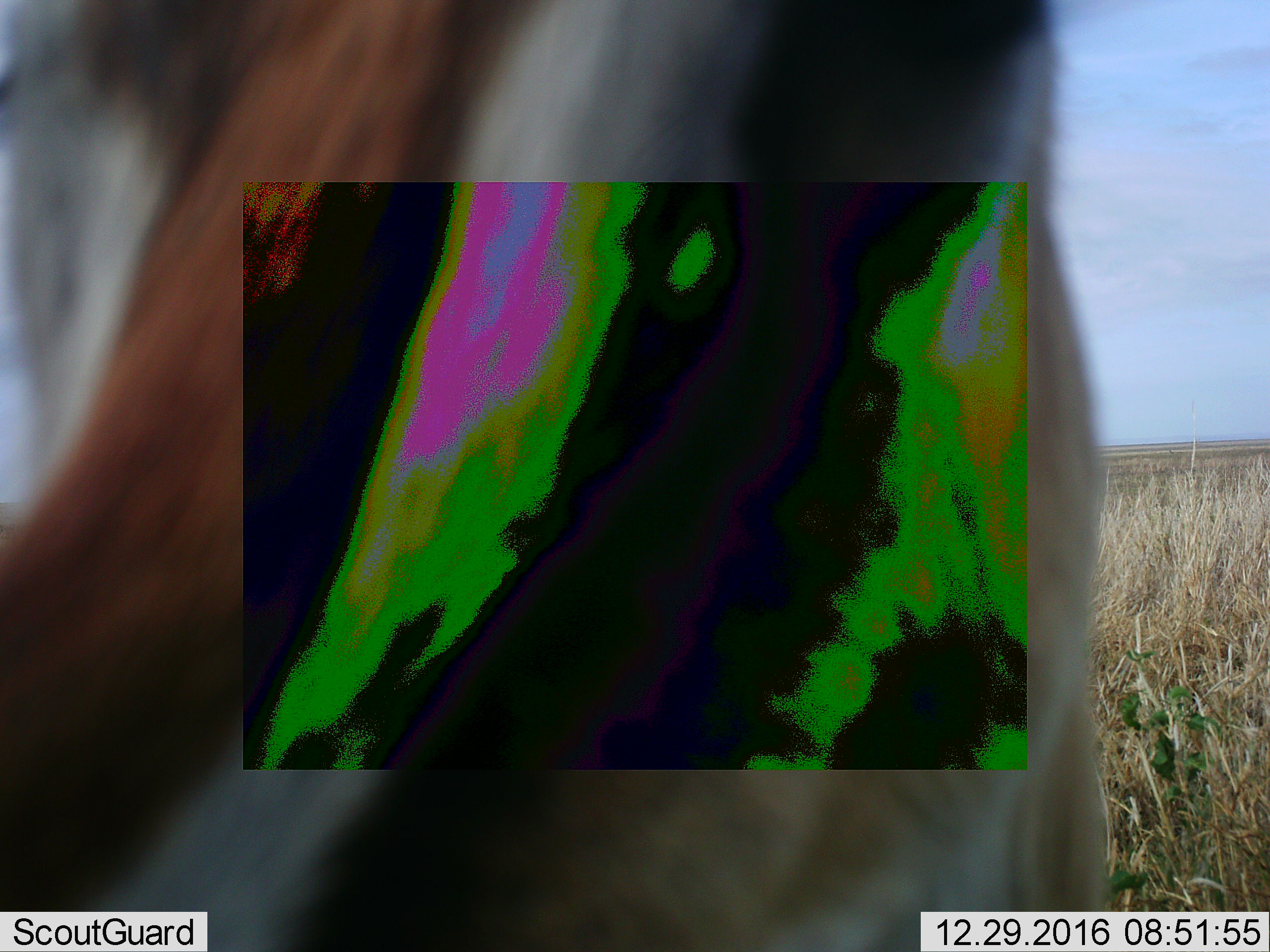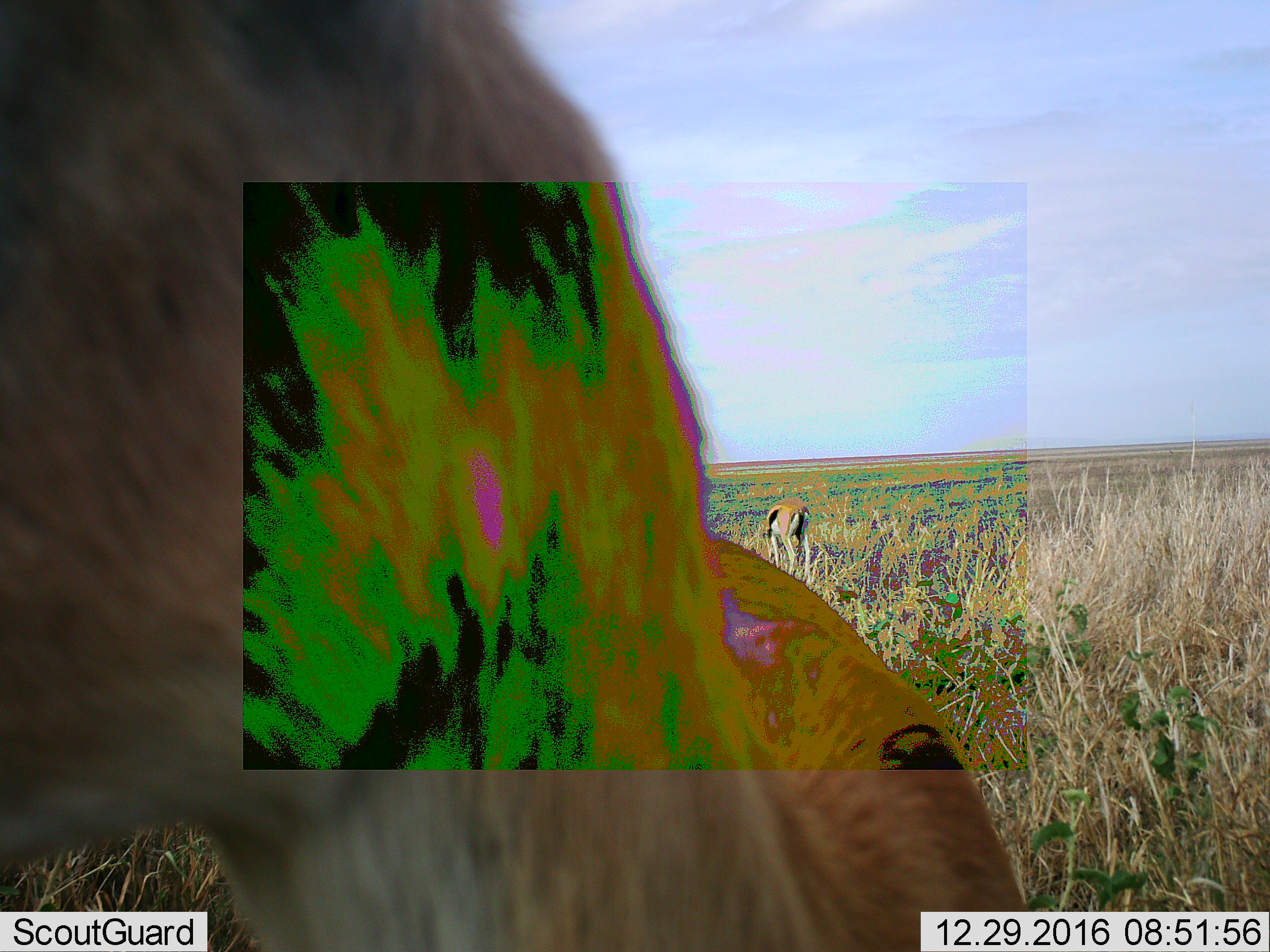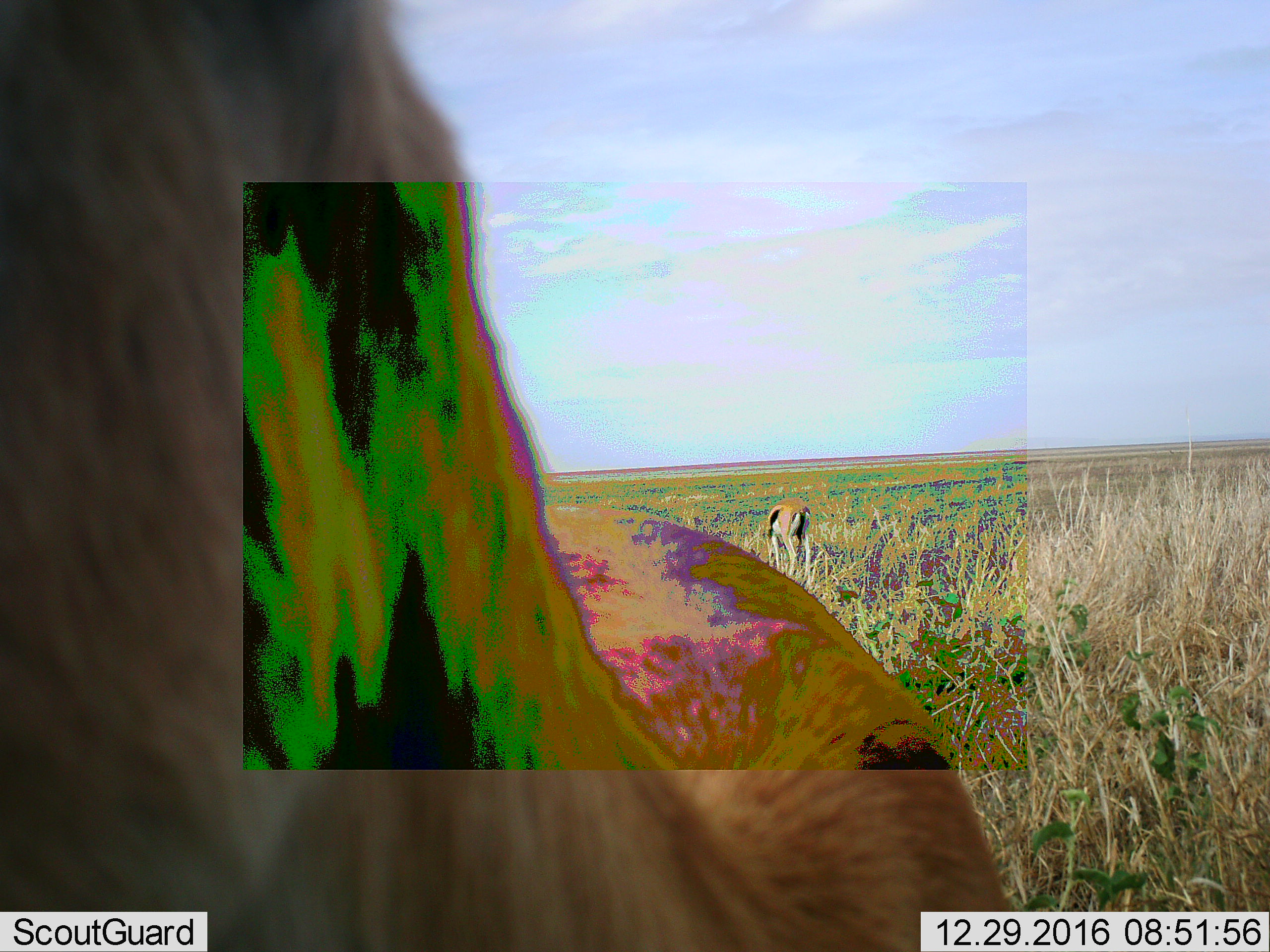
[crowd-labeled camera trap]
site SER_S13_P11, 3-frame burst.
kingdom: Animalia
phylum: Chordata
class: Mammalia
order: Artiodactyla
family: Bovidae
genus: Eudorcas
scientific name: Eudorcas thomsonii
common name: thomson's gazelle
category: gazellethomsons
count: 2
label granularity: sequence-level